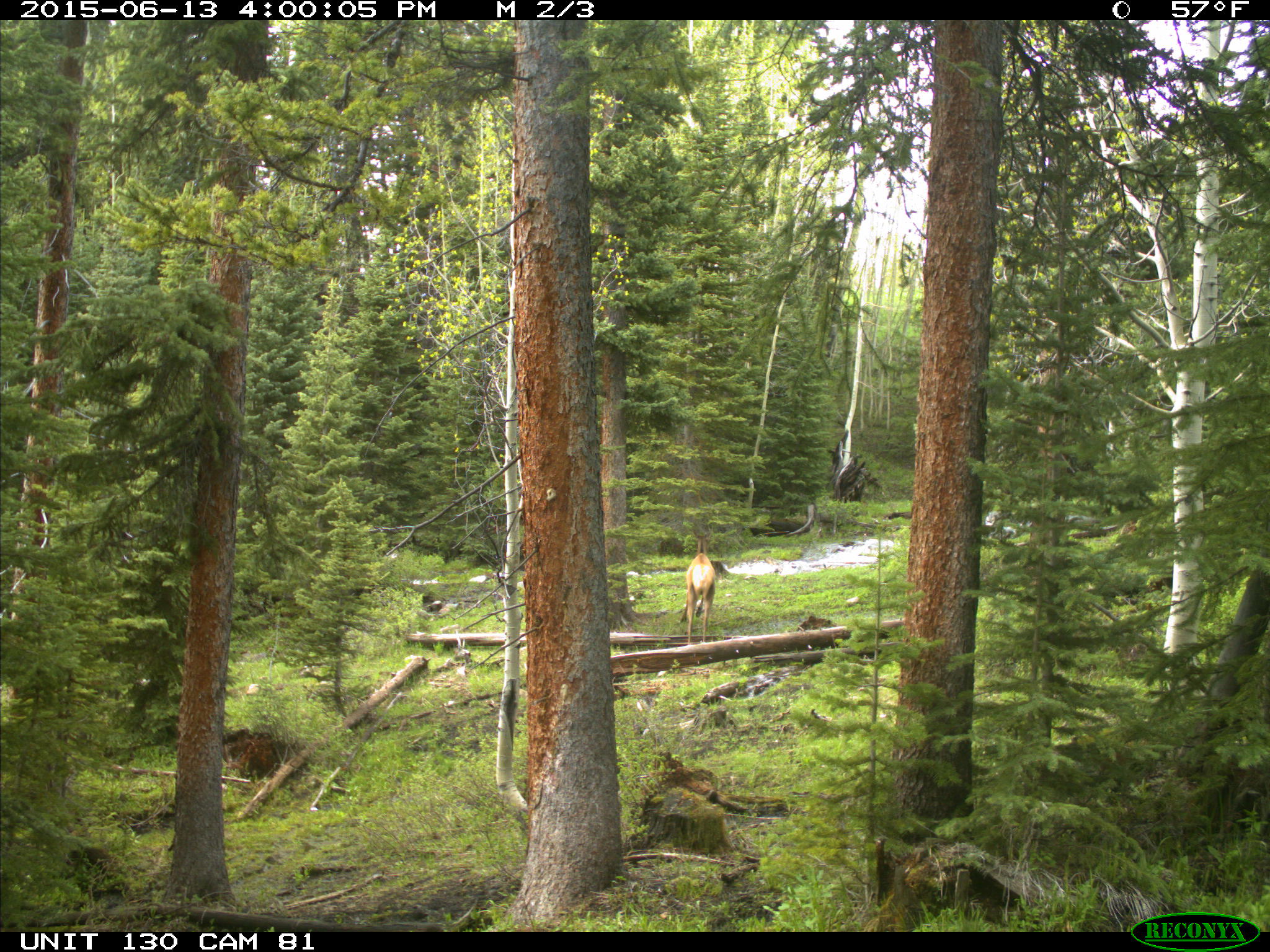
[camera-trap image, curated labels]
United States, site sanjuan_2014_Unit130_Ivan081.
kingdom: Animalia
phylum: Chordata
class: Mammalia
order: Artiodactyla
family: Cervidae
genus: Cervus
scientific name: Cervus elaphus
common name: red deer